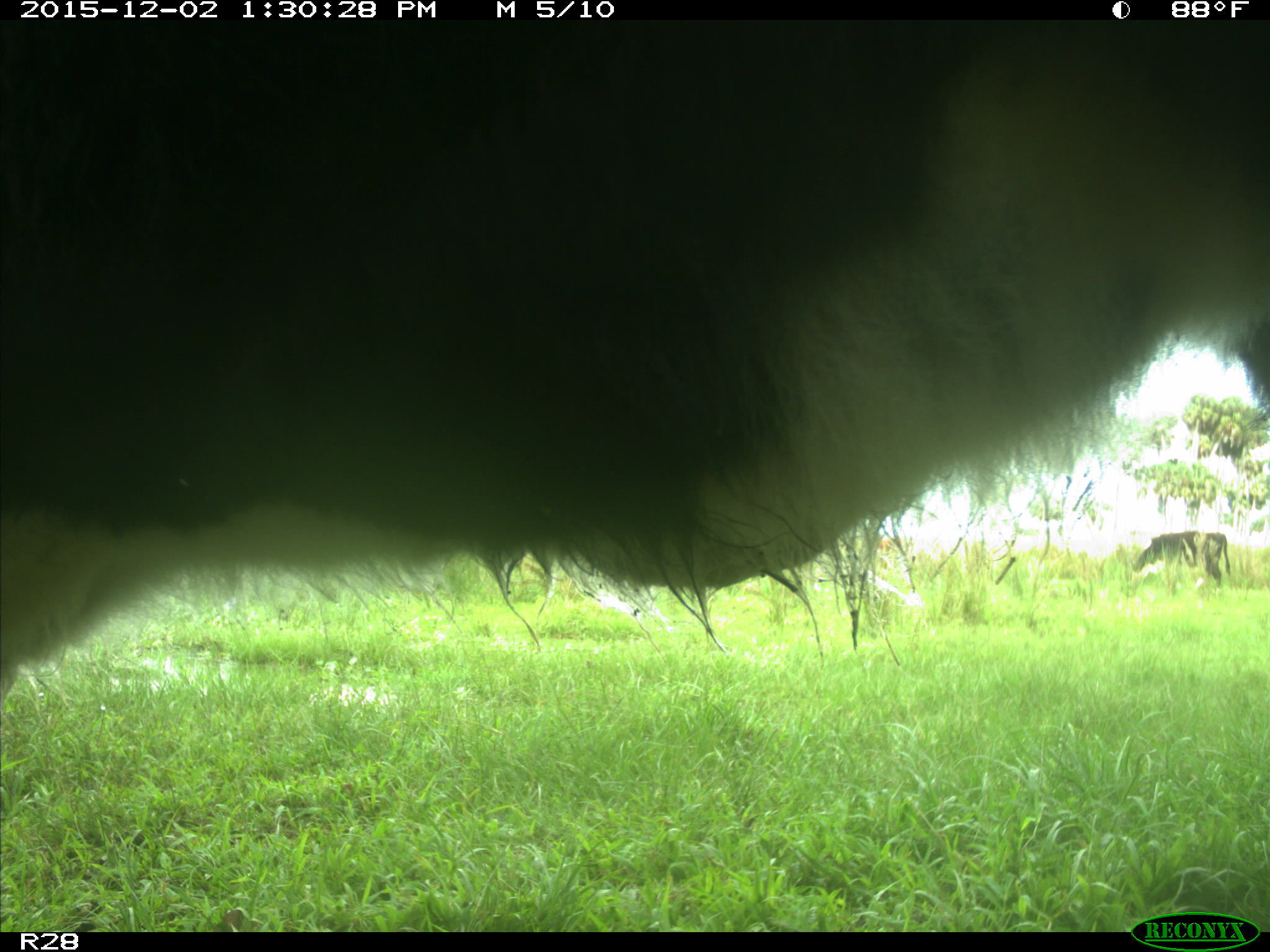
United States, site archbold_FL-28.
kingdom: Animalia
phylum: Chordata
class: Mammalia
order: Artiodactyla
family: Bovidae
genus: Bos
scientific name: Bos taurus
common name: domestic cow